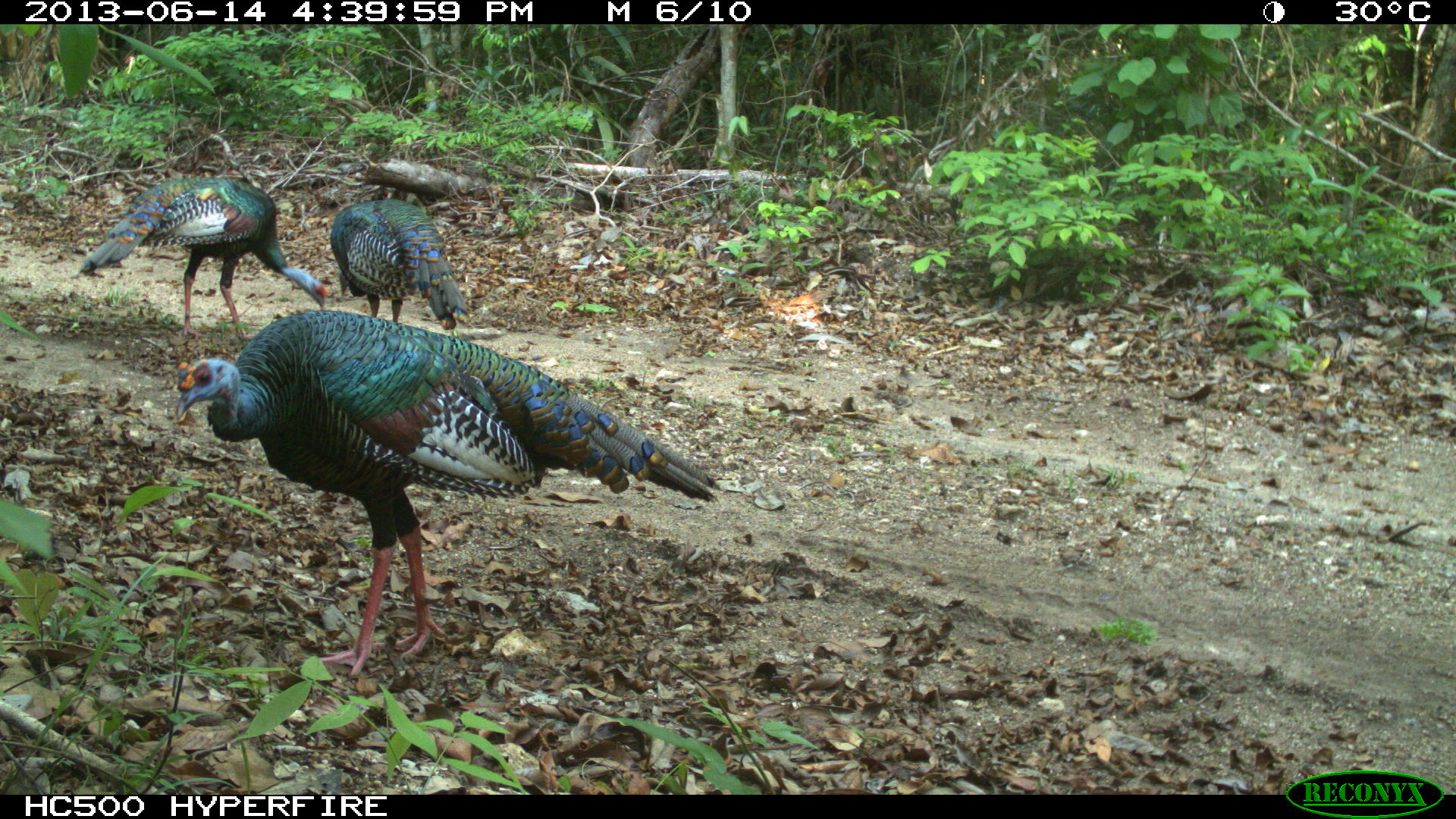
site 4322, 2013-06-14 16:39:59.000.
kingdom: Animalia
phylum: Chordata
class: Aves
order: Galliformes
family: Phasianidae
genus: Meleagris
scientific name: Meleagris ocellata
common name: ocellated turkey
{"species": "Meleagris ocellata (ocellated turkey)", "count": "3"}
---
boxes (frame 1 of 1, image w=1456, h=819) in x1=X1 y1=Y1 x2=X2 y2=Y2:
meleagris ocellata: x1=173 y1=306 x2=718 y2=676; x1=72 y1=173 x2=329 y2=341; x1=329 y1=197 x2=471 y2=332